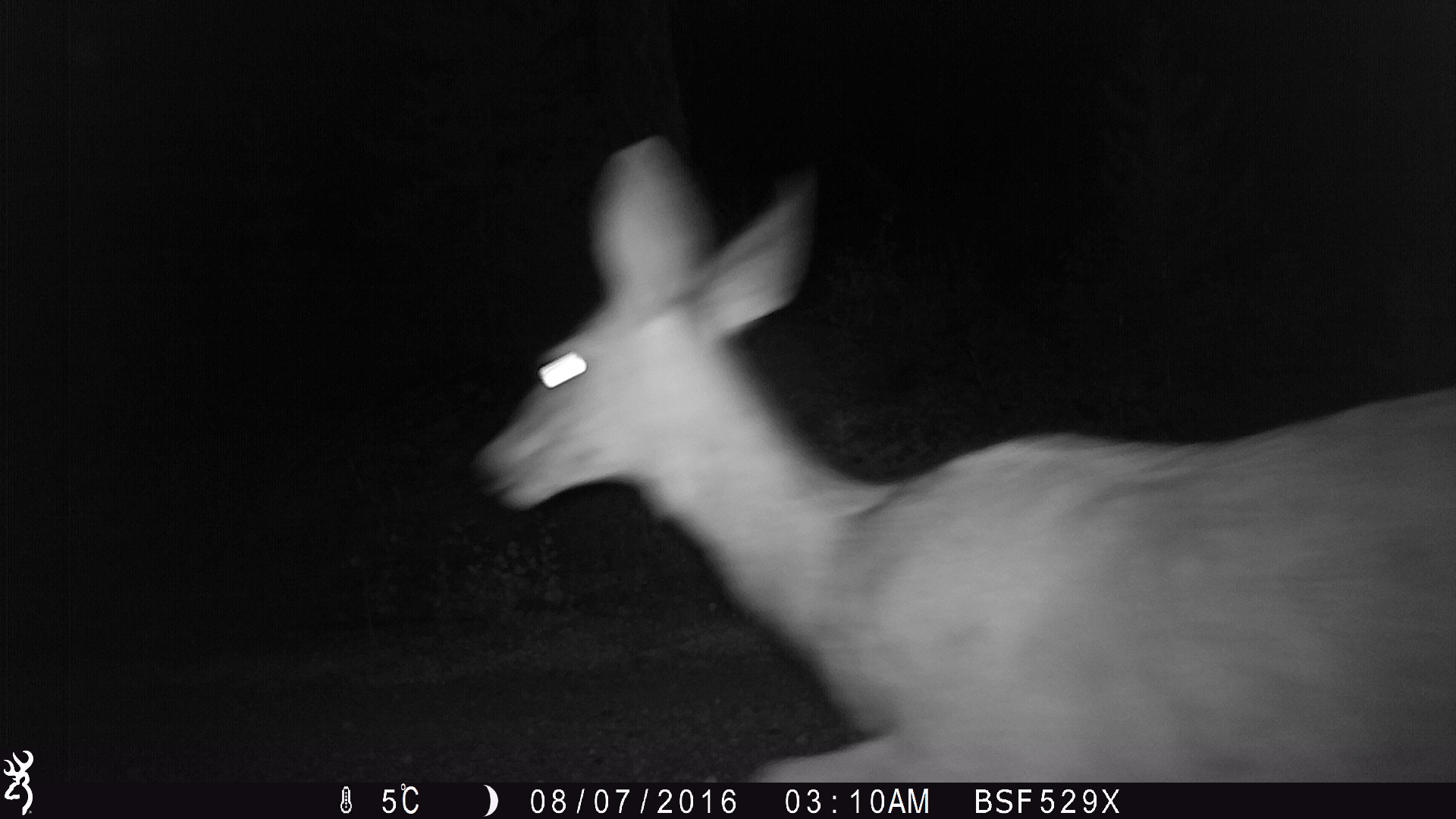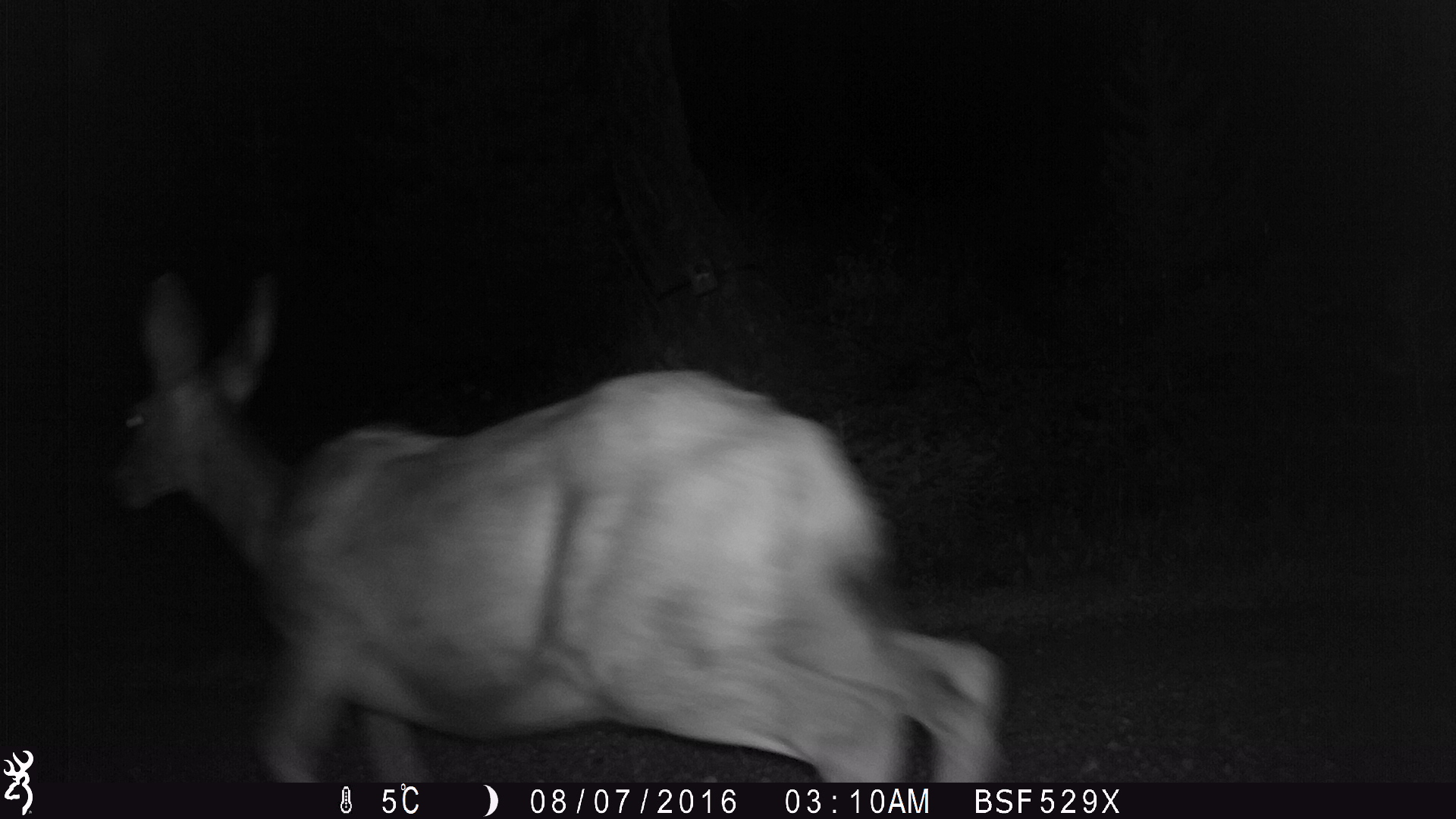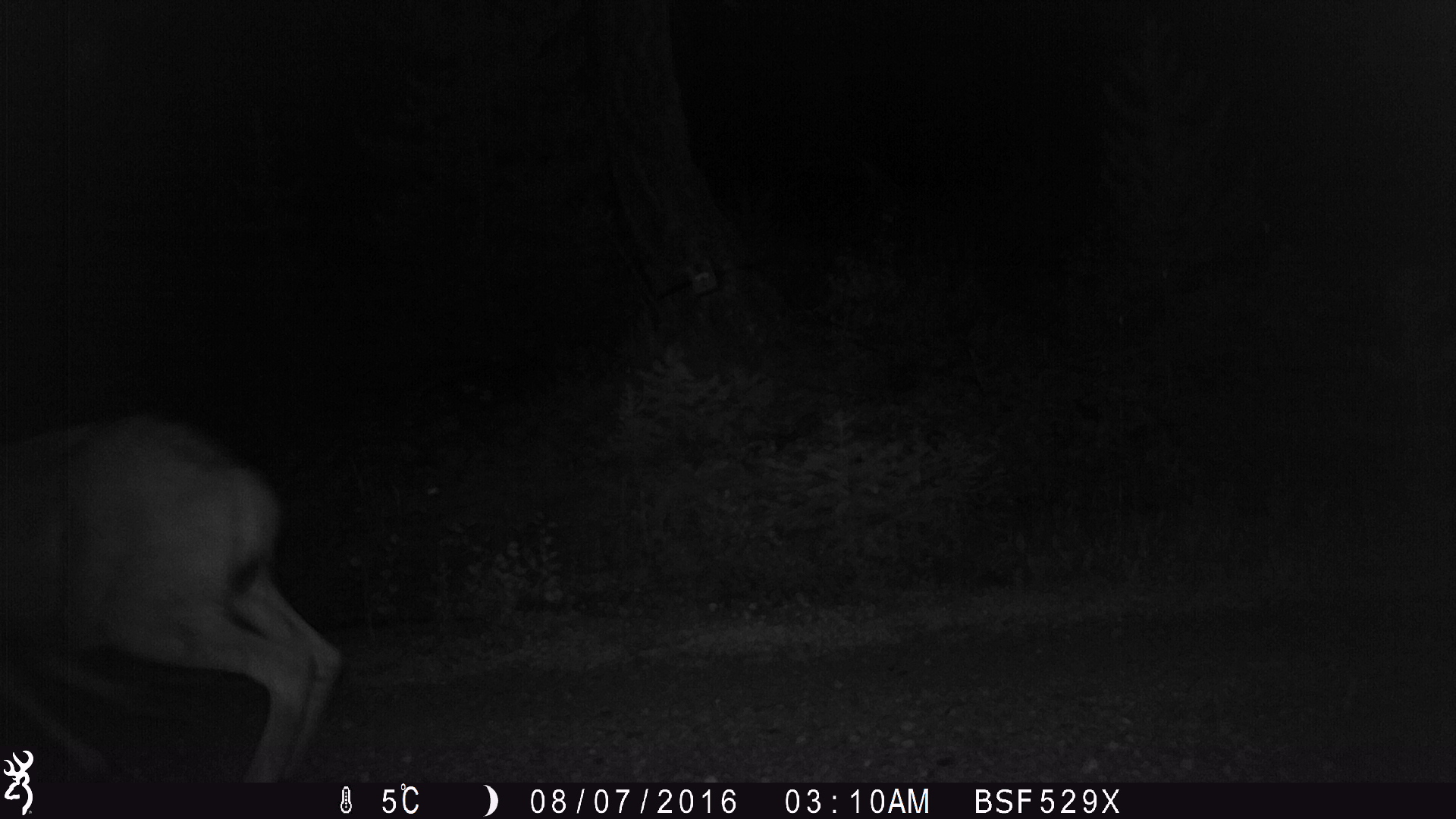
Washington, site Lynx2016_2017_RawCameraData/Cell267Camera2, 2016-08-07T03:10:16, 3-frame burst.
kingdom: Animalia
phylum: Chordata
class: Mammalia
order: Artiodactyla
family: Cervidae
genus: Odocoileus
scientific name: Odocoileus hemionus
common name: mule deer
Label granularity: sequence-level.